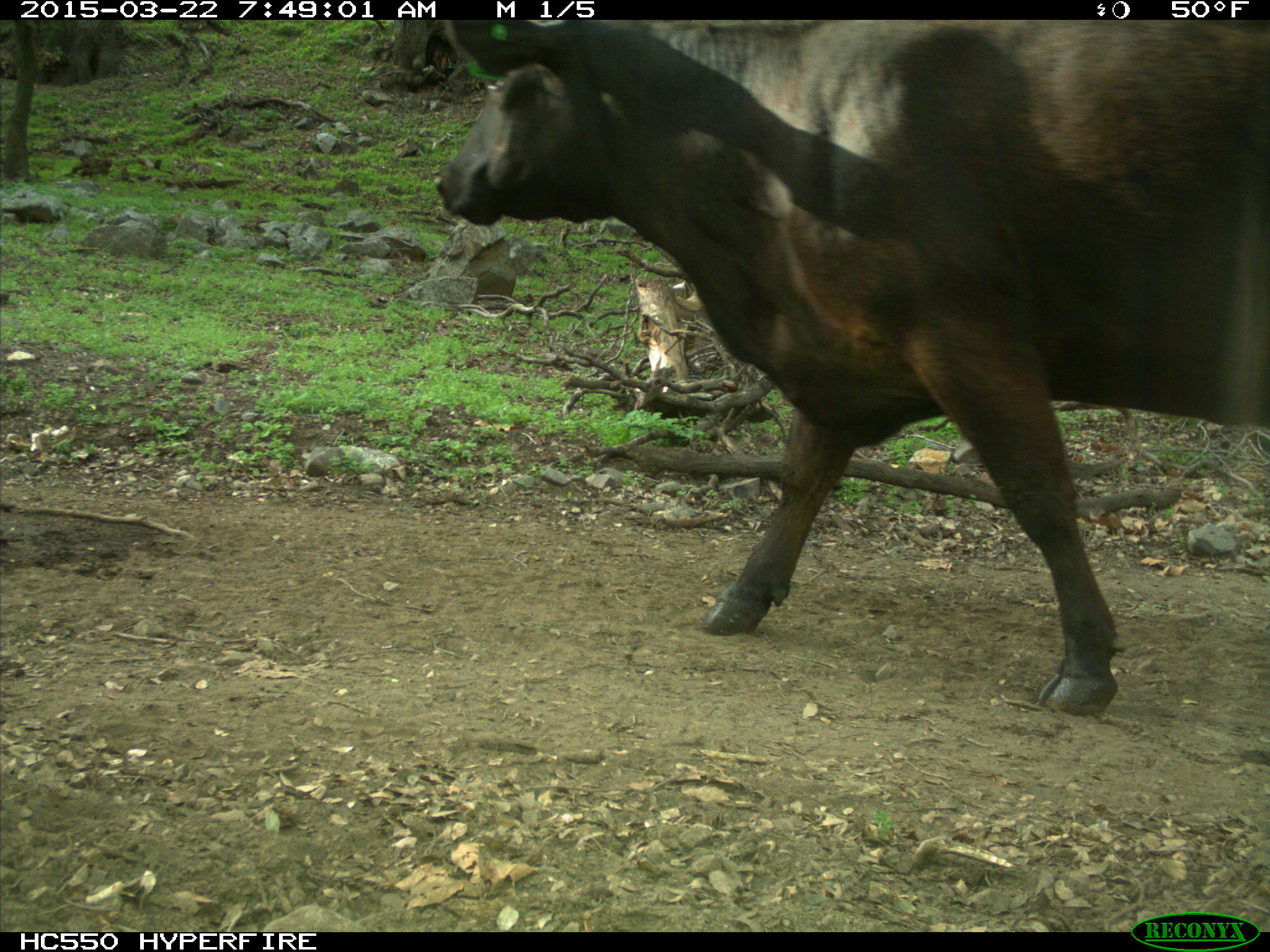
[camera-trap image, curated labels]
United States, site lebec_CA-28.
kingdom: Animalia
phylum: Chordata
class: Mammalia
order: Artiodactyla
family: Bovidae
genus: Bos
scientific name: Bos taurus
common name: domestic cow